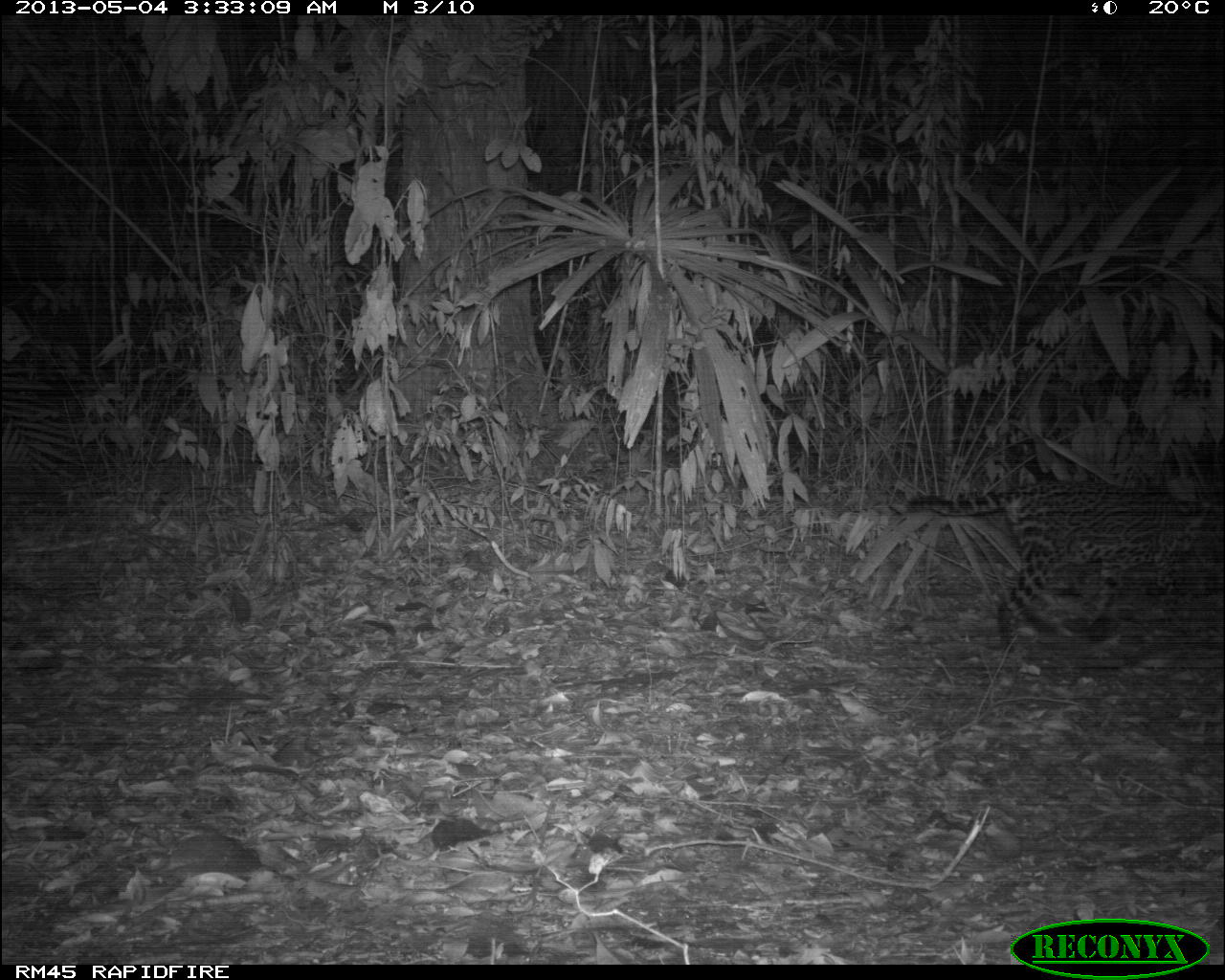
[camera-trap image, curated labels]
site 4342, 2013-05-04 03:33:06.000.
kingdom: Animalia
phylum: Chordata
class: Mammalia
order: Carnivora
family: Felidae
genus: Leopardus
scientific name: Leopardus pardalis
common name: ocelot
Leopardus pardalis (ocelot), count 1, sex female.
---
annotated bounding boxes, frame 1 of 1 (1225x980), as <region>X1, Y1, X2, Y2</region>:
leopardus pardalis: <region>902, 477, 1217, 655</region>